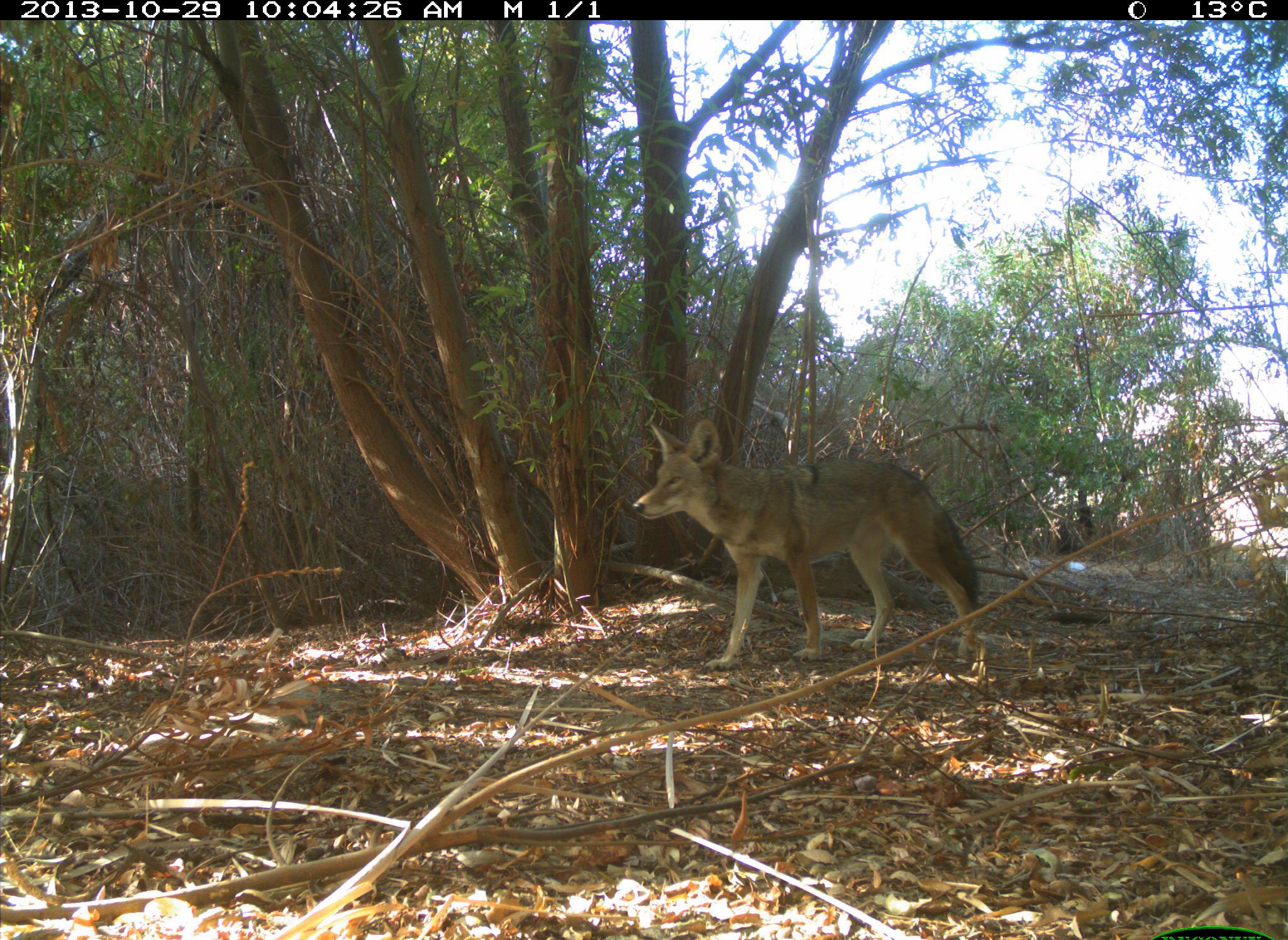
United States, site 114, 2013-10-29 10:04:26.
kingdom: Animalia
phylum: Chordata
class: Mammalia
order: Carnivora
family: Canidae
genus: Canis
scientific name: Canis latrans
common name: coyote